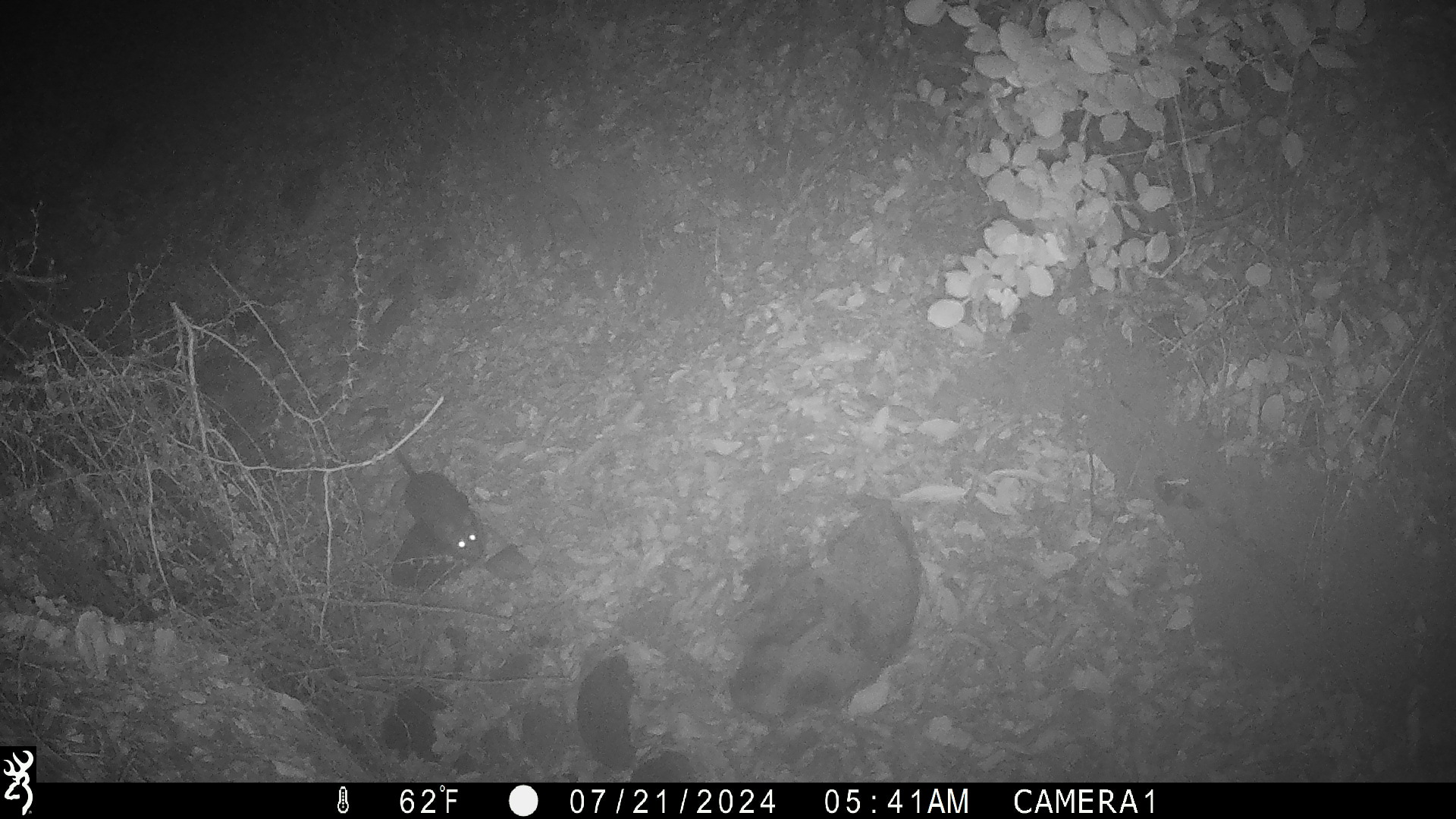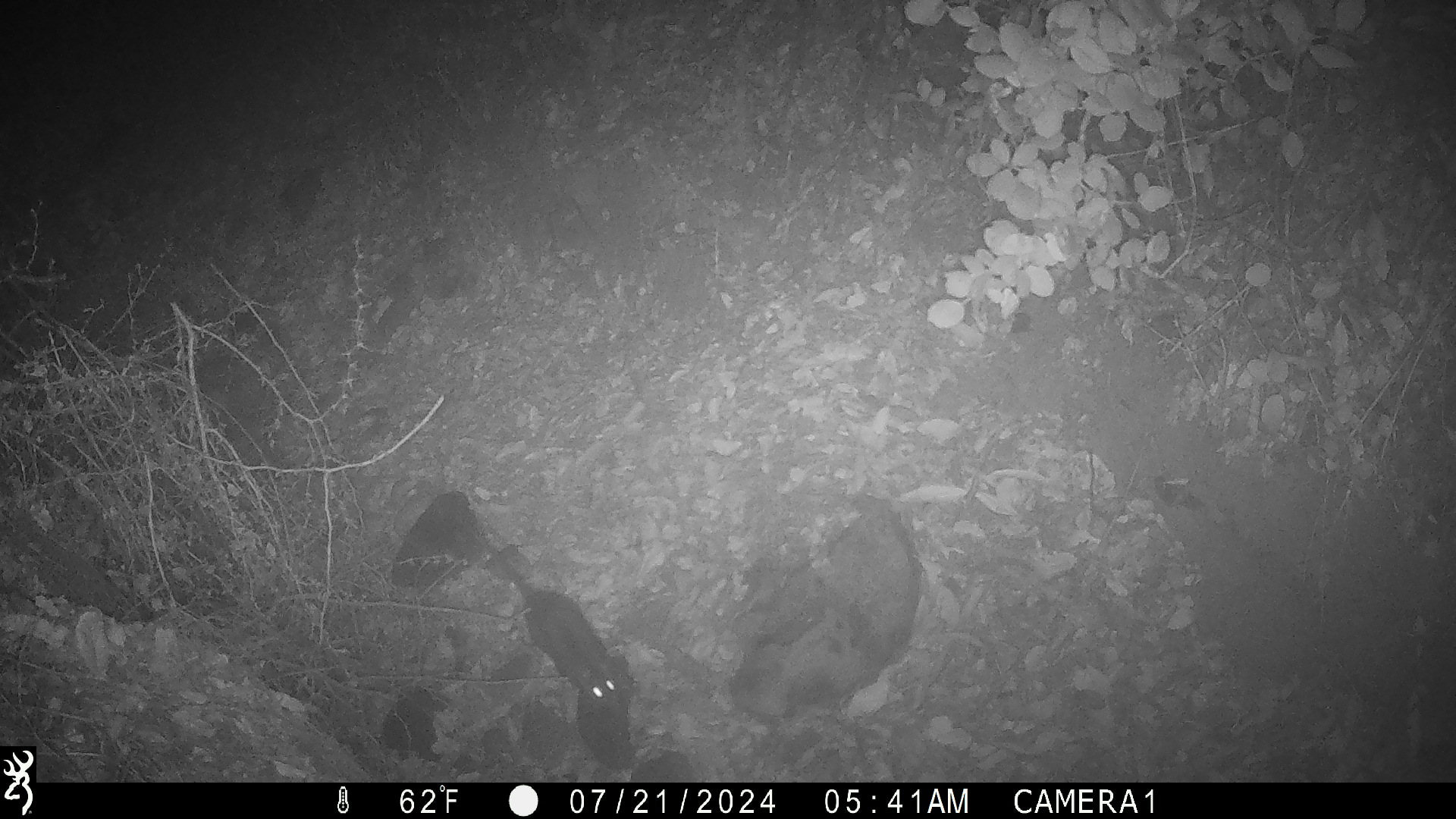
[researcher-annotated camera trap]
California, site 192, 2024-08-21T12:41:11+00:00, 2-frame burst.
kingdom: Animalia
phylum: Chordata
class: Mammalia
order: Rodentia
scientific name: Rodentia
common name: mouse or rat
Mouse or rat (Rodentia).